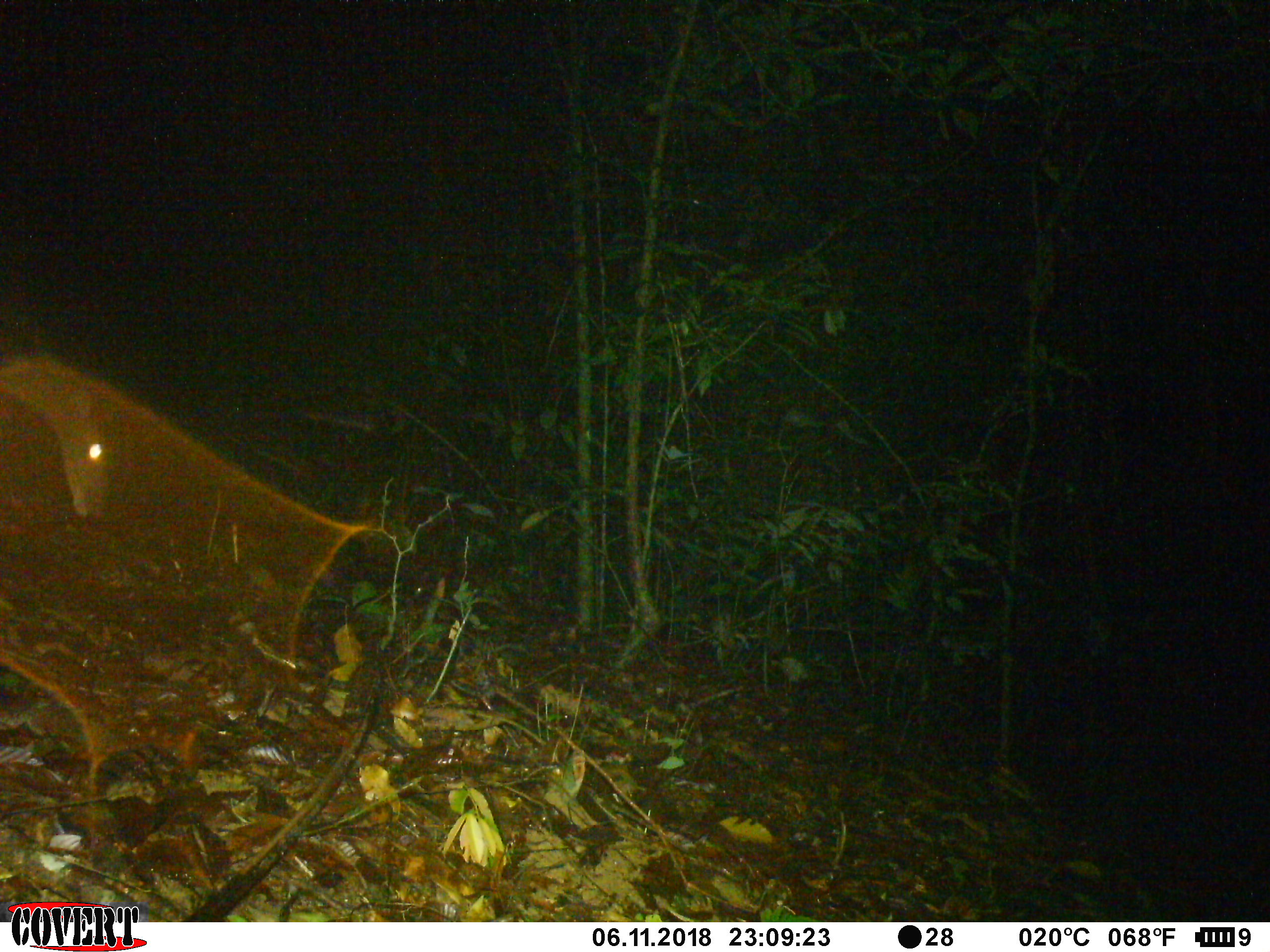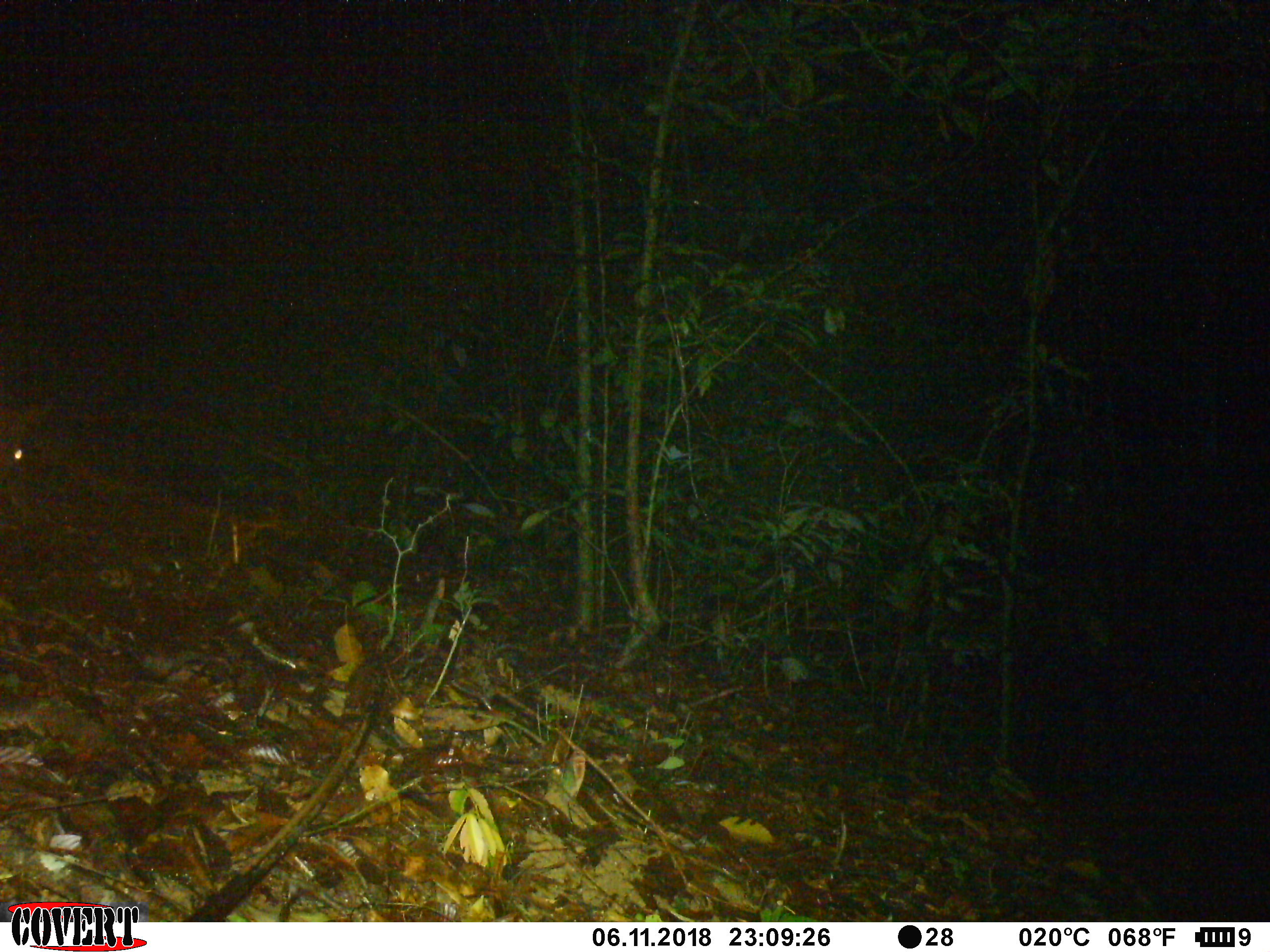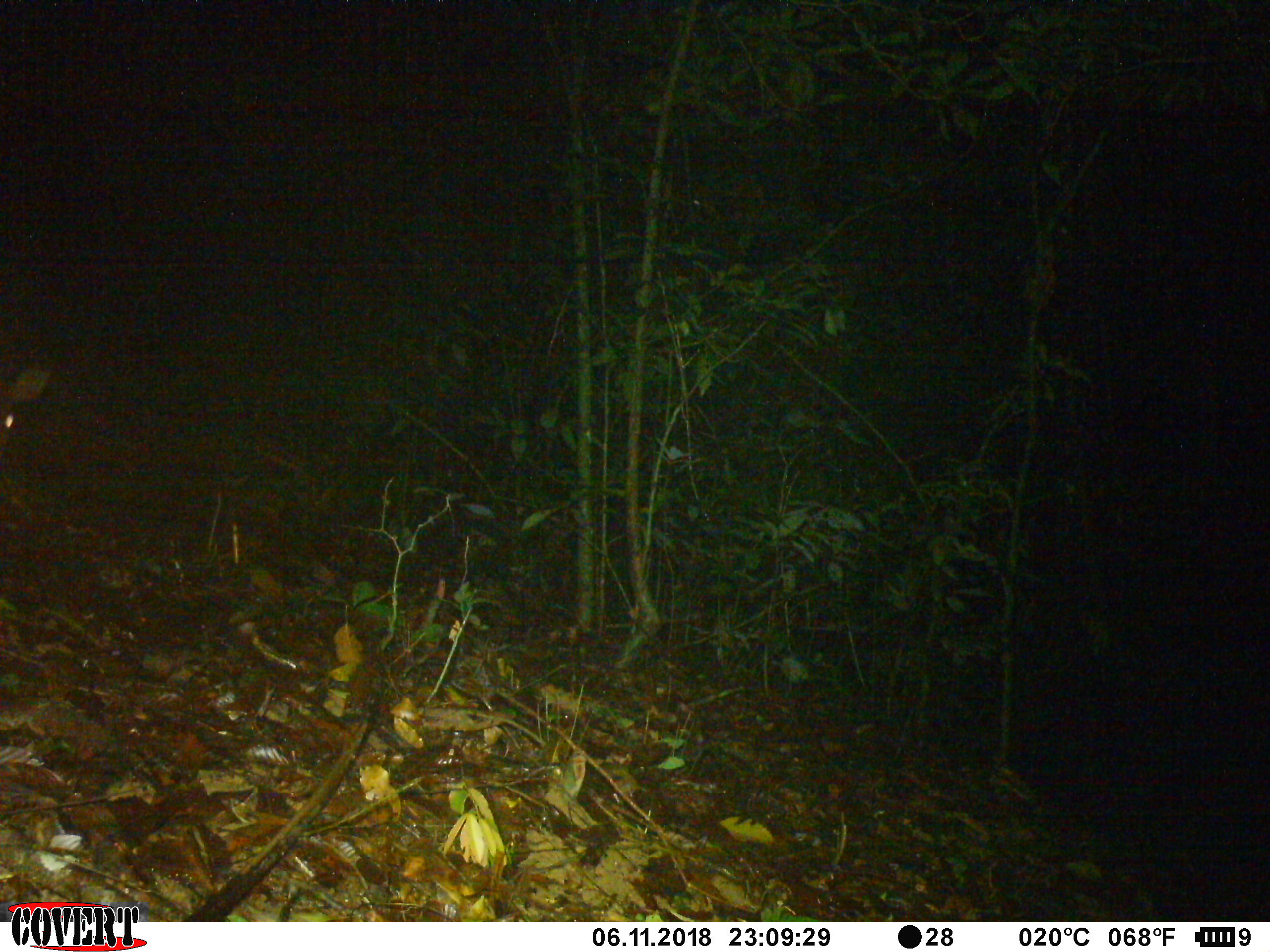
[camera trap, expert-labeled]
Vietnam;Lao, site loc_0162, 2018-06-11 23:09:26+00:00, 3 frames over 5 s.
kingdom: Animalia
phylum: Chordata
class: Mammalia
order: Artiodactyla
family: Cervidae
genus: Muntiacus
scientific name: Muntiacus vuquangensis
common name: large-antlered muntjac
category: large antlered muntjac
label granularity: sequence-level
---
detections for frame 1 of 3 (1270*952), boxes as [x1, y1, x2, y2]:
large antlered muntjac: [0, 286, 110, 518]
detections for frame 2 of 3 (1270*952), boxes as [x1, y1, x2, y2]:
large antlered muntjac: [0, 397, 55, 483]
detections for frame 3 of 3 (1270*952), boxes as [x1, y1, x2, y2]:
large antlered muntjac: [0, 366, 52, 447]